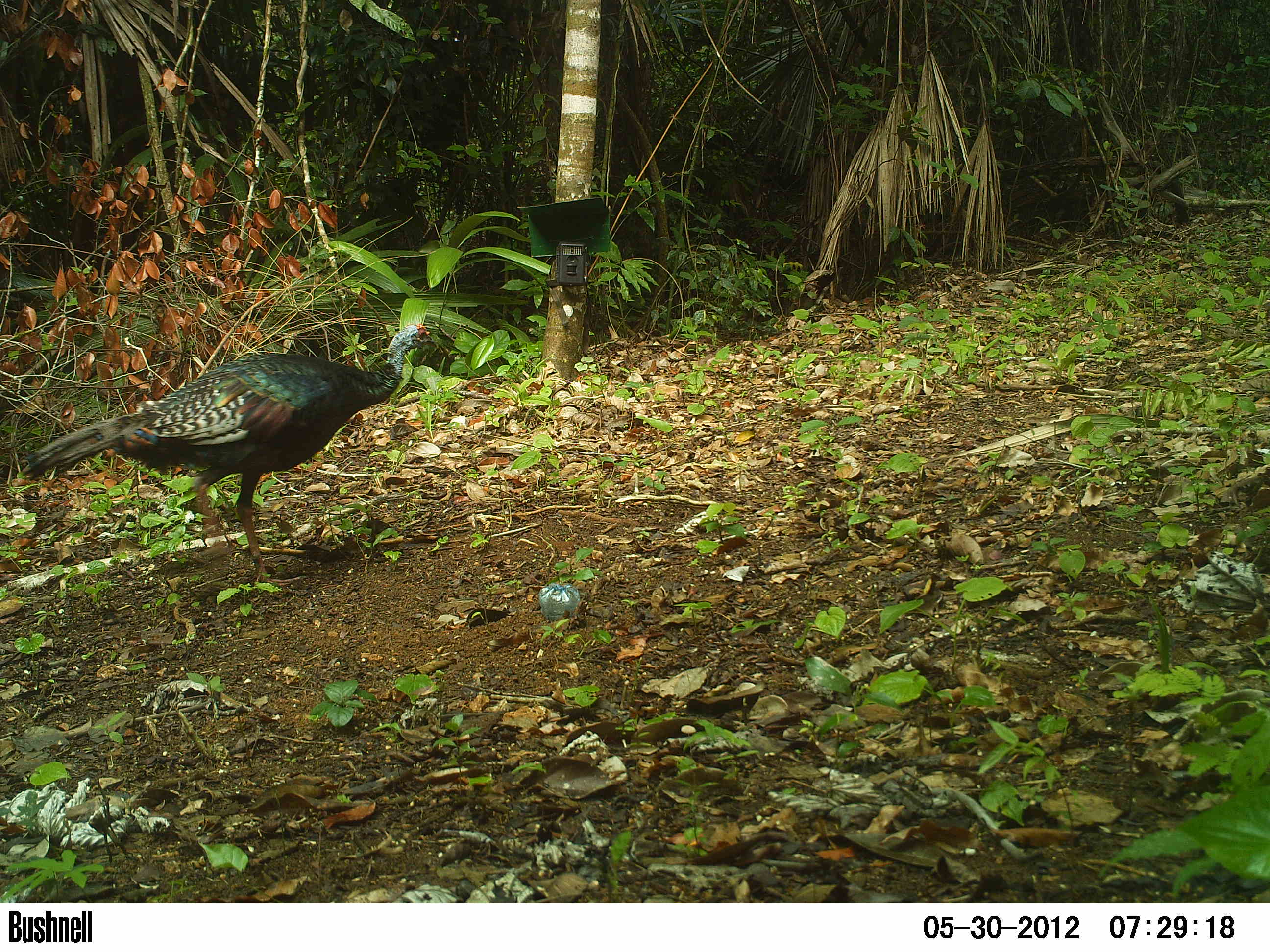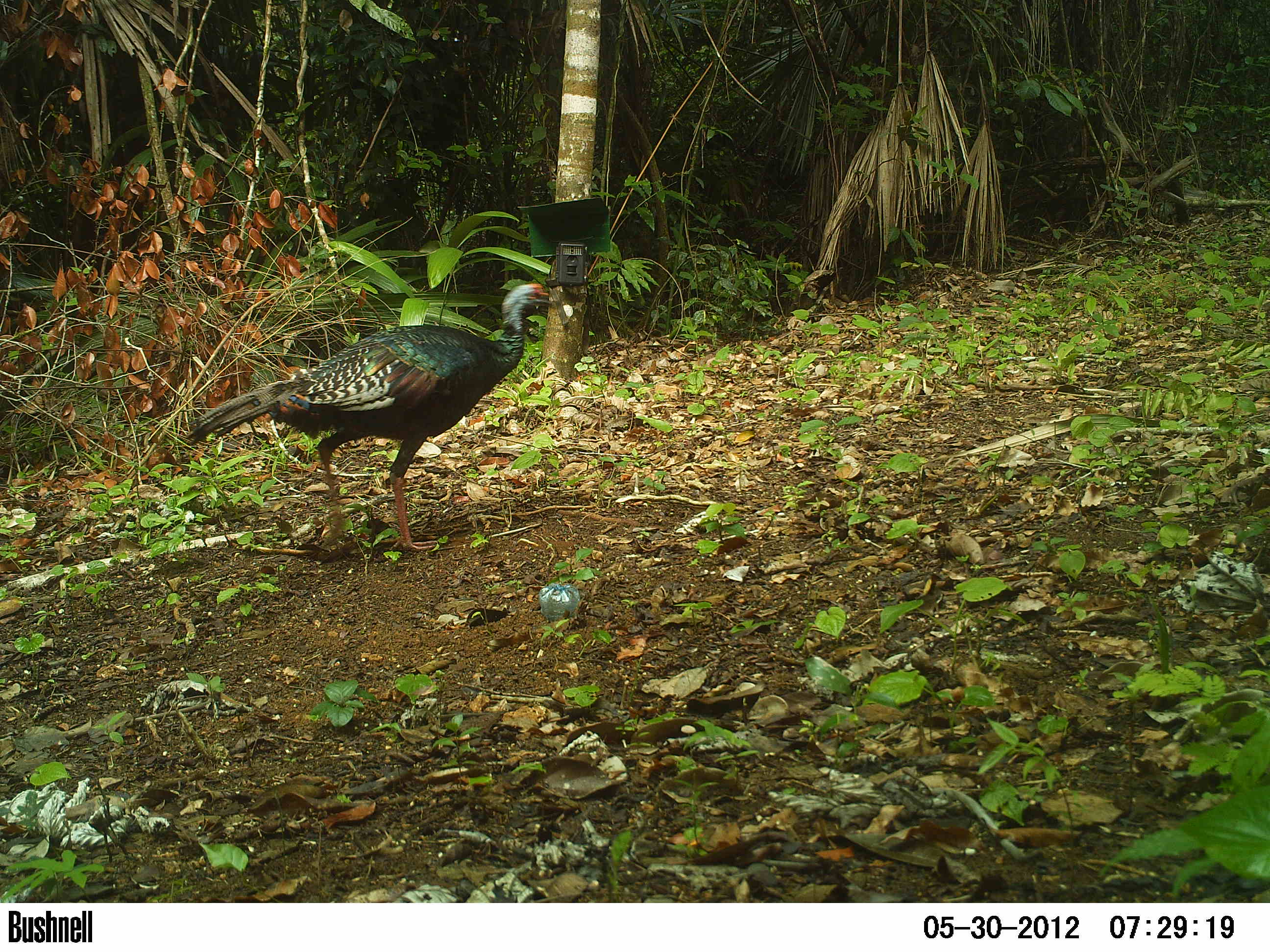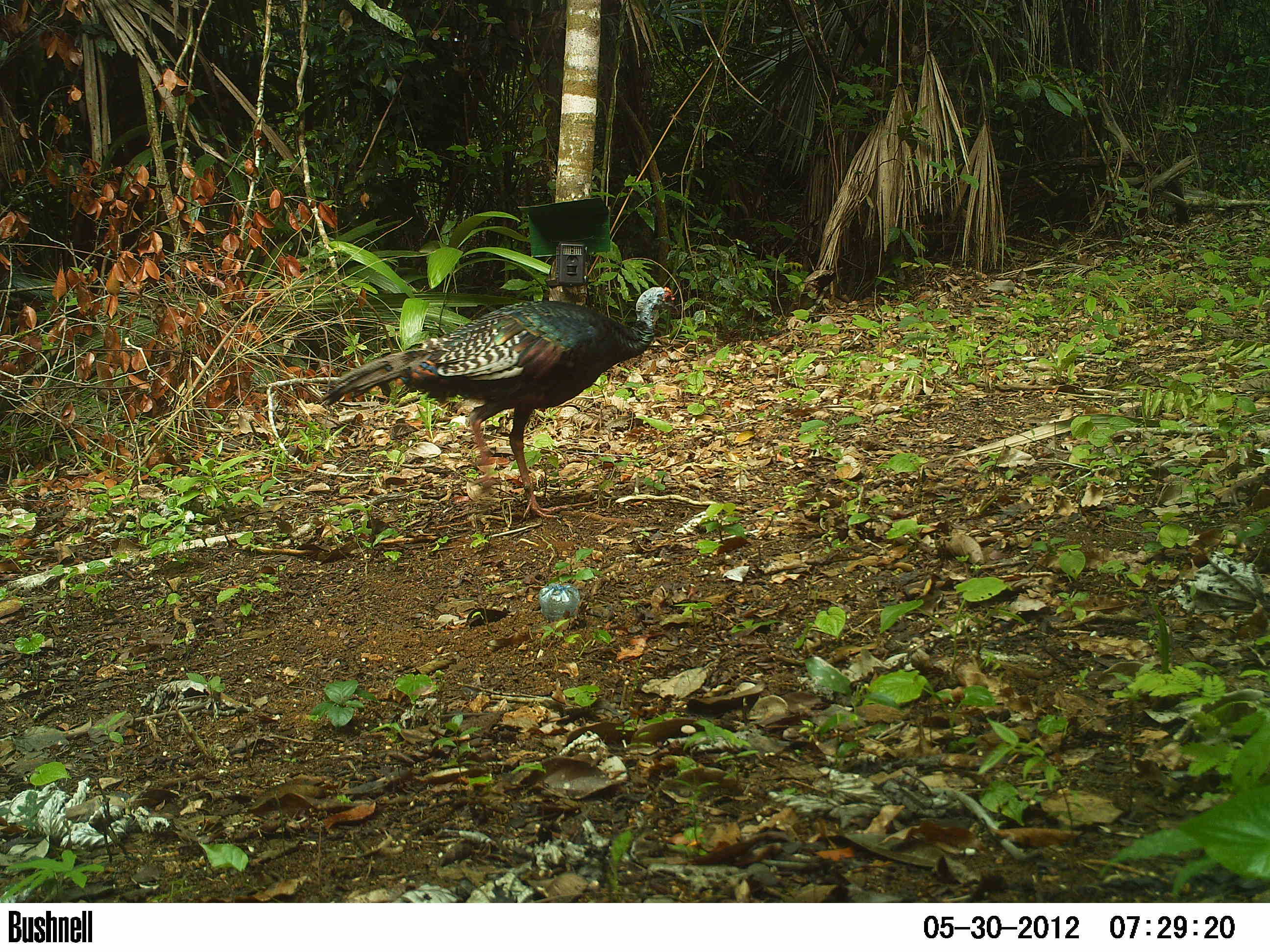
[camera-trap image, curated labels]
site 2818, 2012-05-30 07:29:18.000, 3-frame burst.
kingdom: Animalia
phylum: Chordata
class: Aves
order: Galliformes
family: Phasianidae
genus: Meleagris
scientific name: Meleagris ocellata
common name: ocellated turkey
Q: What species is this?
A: Meleagris ocellata (ocellated turkey).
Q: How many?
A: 1.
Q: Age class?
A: Adult.